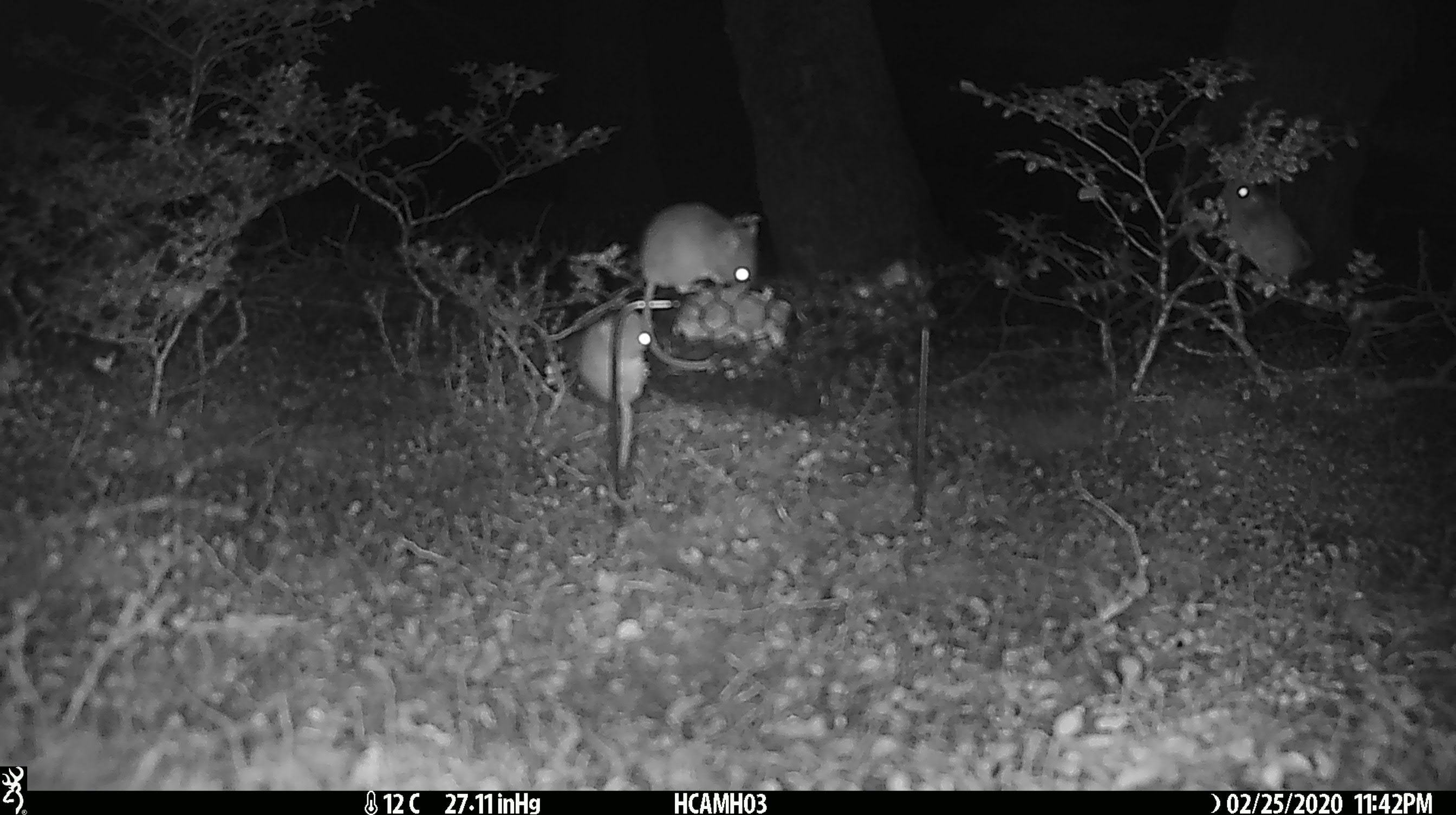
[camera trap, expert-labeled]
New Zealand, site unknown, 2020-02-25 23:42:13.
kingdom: Animalia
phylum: Chordata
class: Mammalia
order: Rodentia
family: Muridae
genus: Mus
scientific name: Mus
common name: mouse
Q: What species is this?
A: Mouse (Mus).